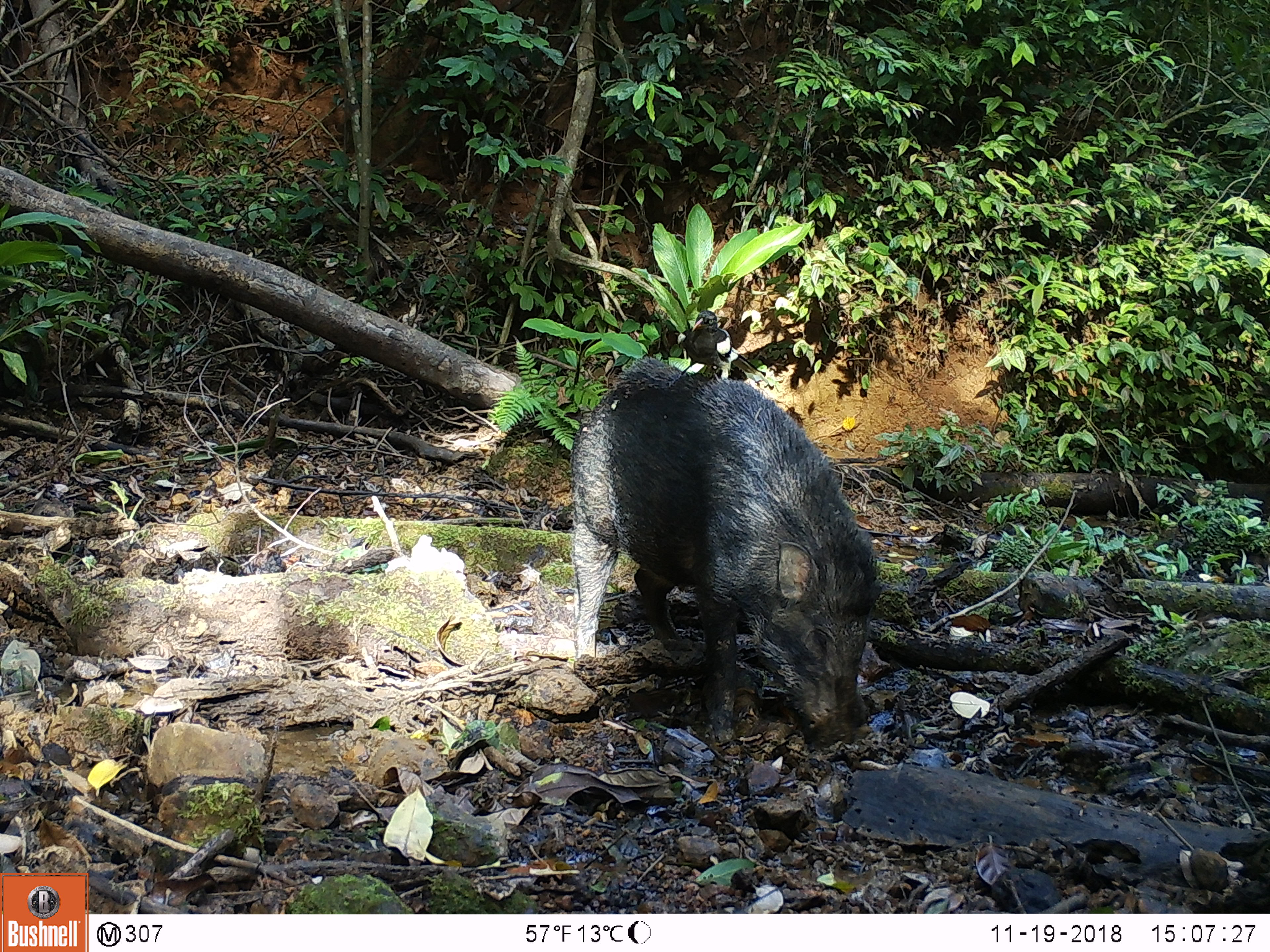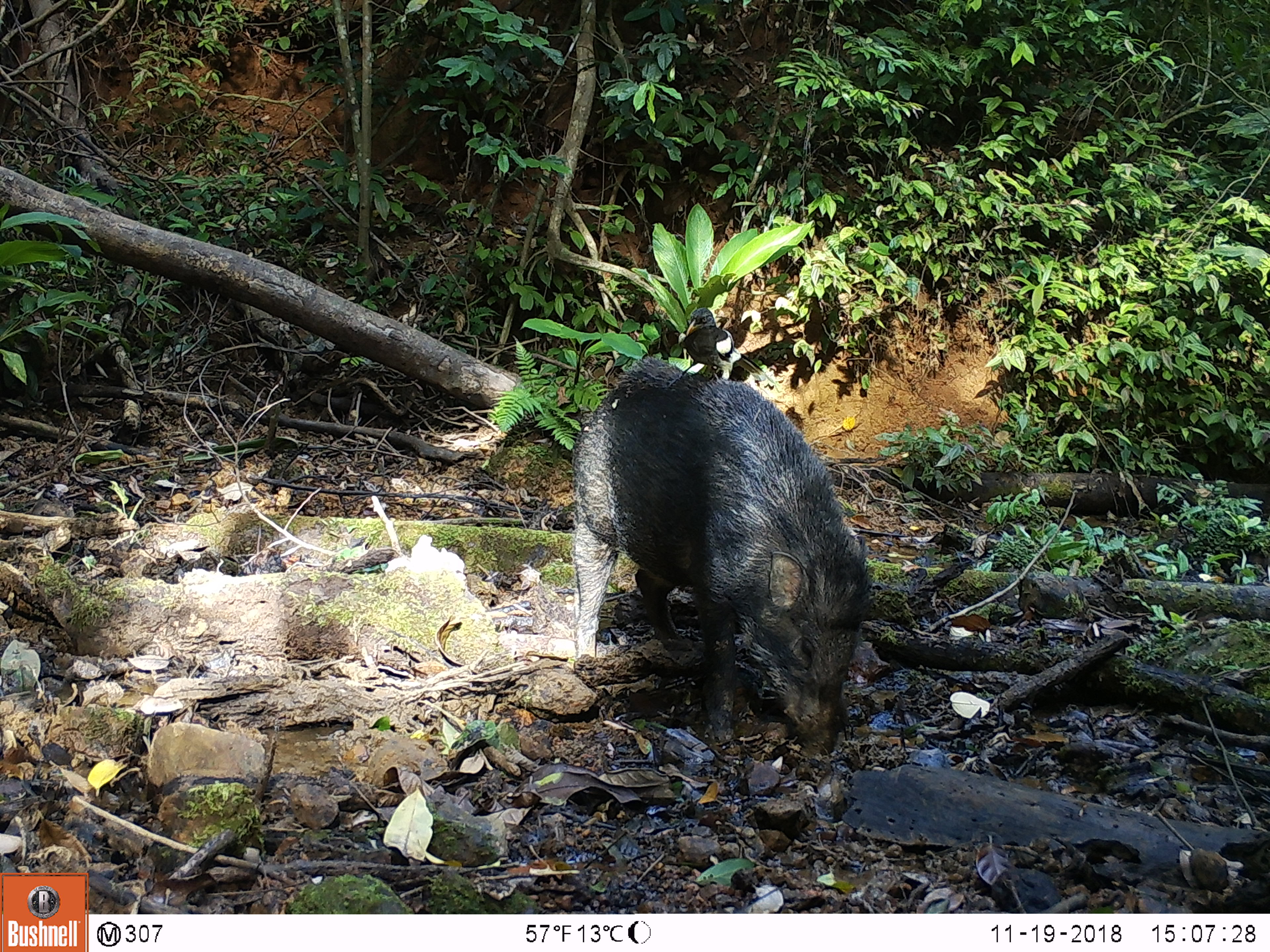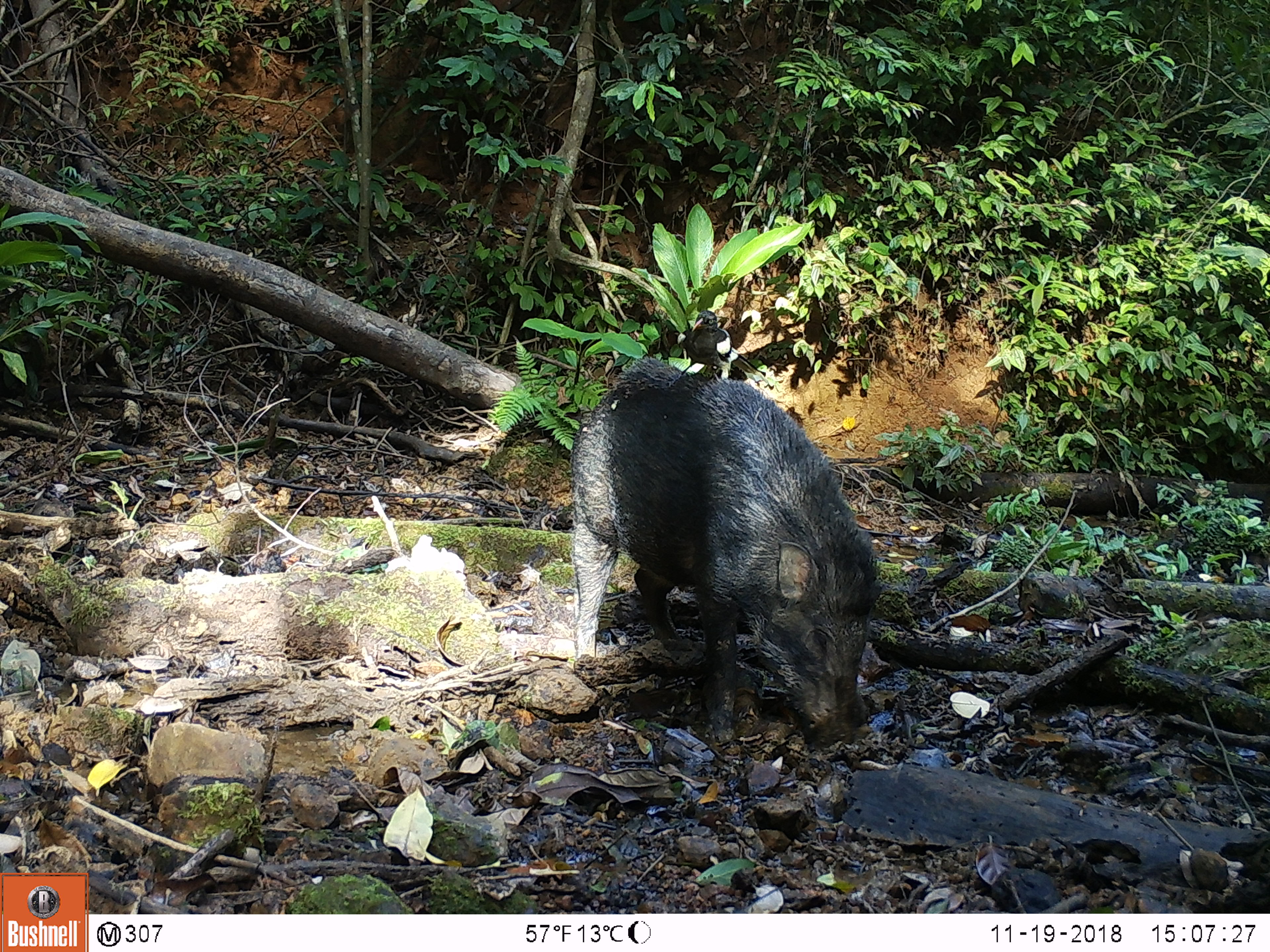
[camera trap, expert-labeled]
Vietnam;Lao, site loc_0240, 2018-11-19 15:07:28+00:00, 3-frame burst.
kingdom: Animalia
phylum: Chordata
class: Aves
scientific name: Aves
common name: bird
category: unidentified bird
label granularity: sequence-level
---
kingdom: Animalia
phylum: Chordata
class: Mammalia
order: Artiodactyla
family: Suidae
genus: Sus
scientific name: Sus scrofa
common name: eurasian wild pig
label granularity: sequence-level